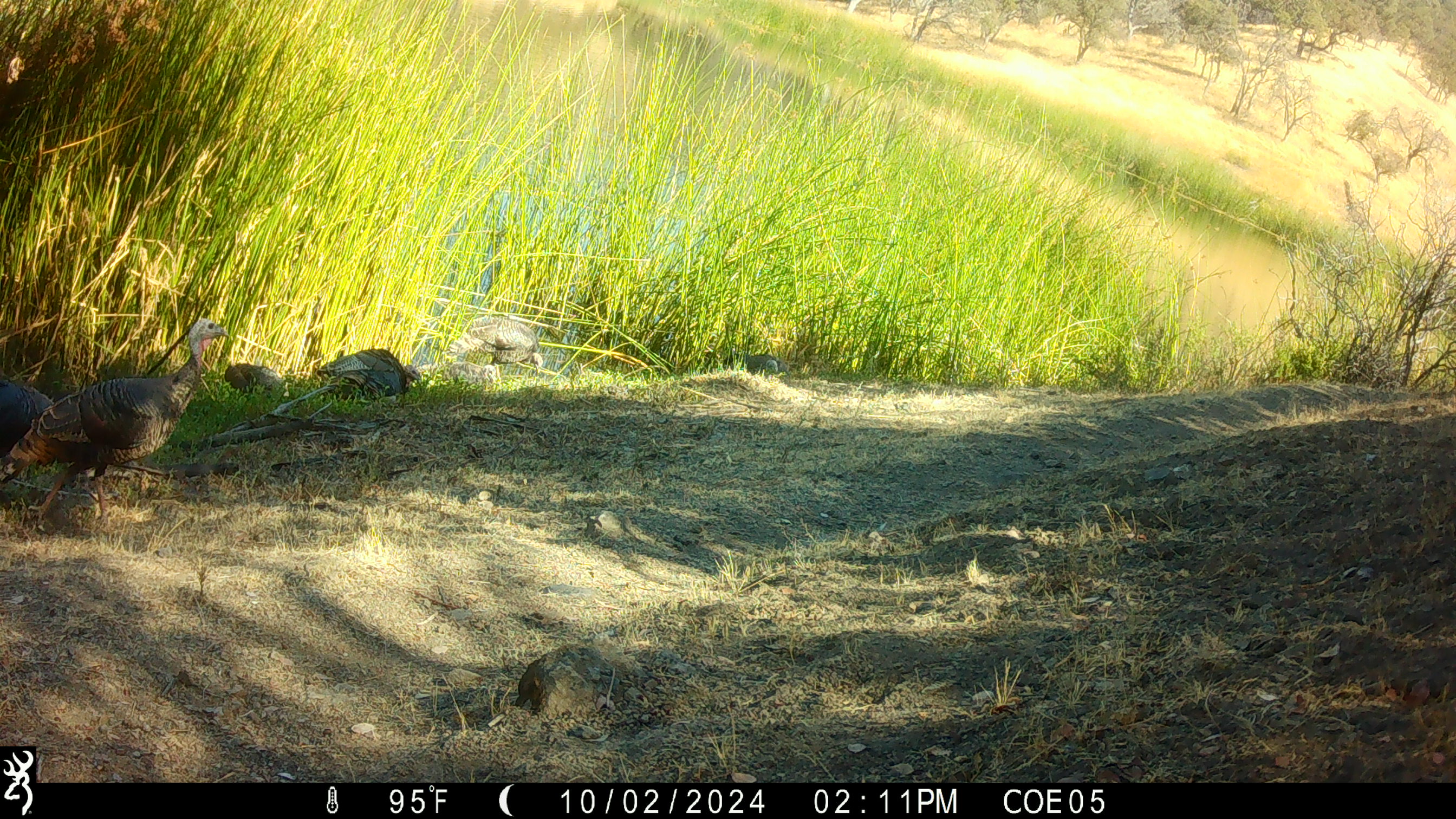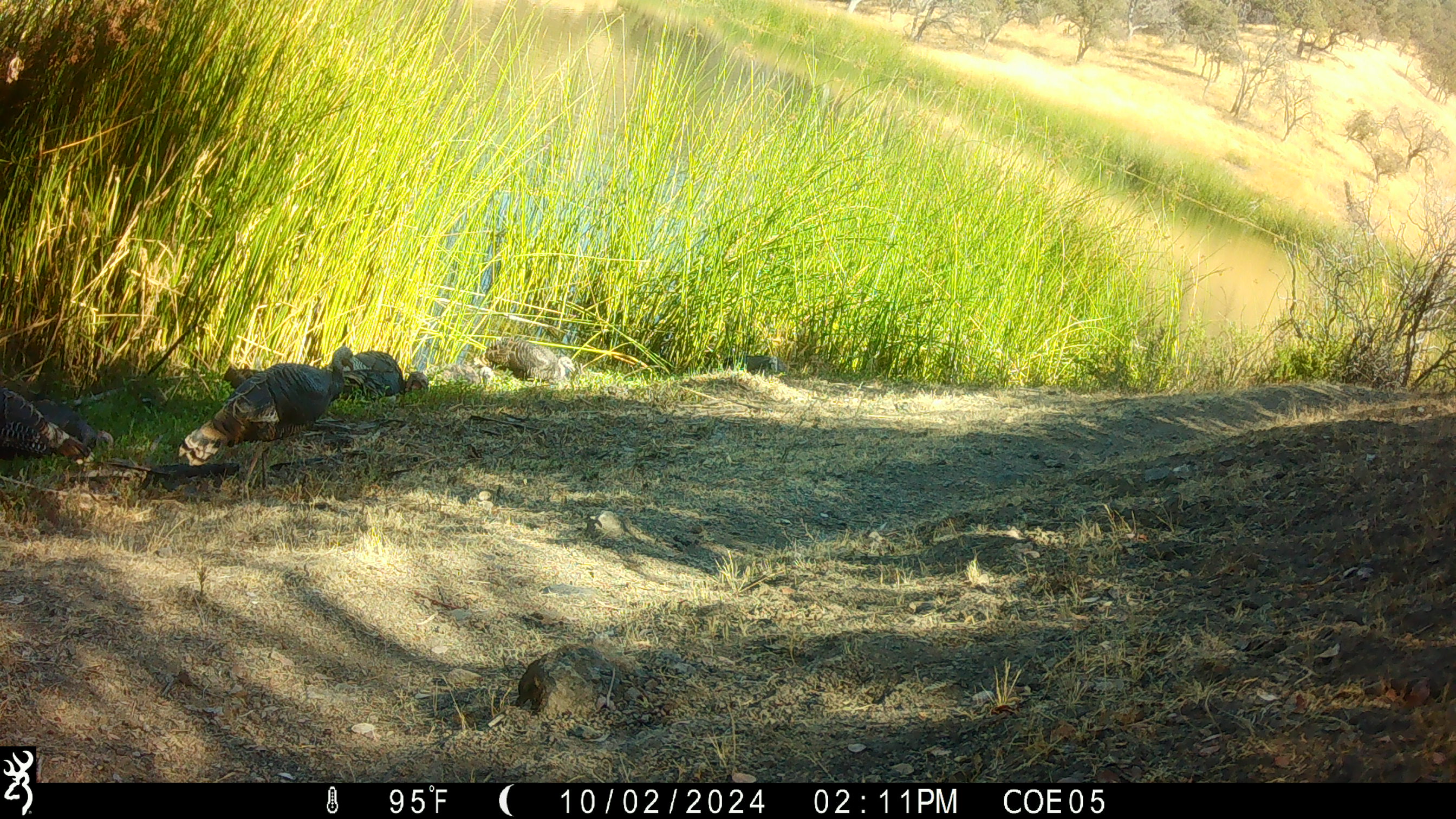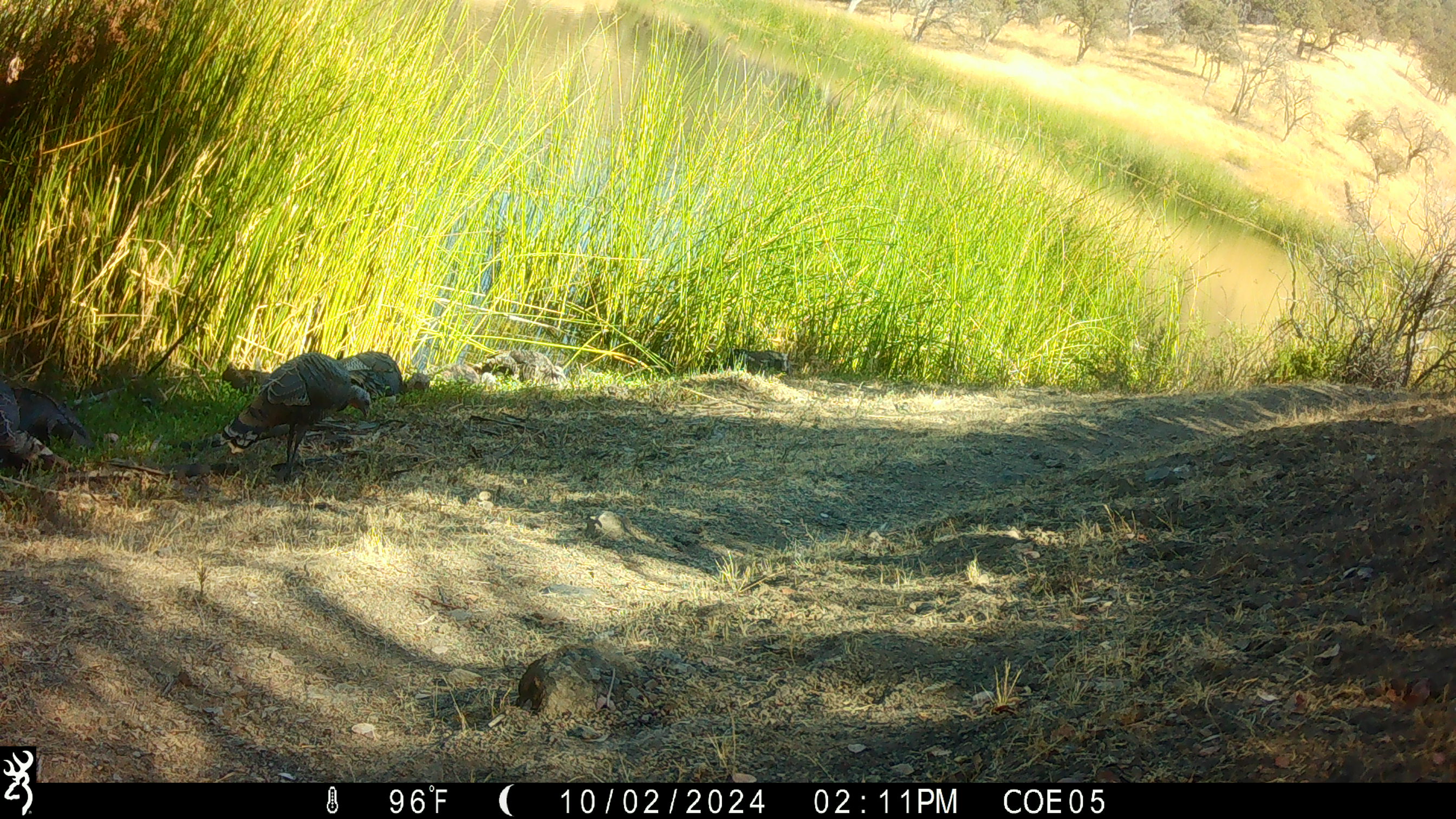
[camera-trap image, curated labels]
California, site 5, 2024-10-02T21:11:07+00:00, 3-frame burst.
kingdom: Animalia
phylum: Chordata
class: Aves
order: Galliformes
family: Phasianidae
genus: Meleagris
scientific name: Meleagris gallopavo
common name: turkey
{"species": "turkey (Meleagris gallopavo)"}